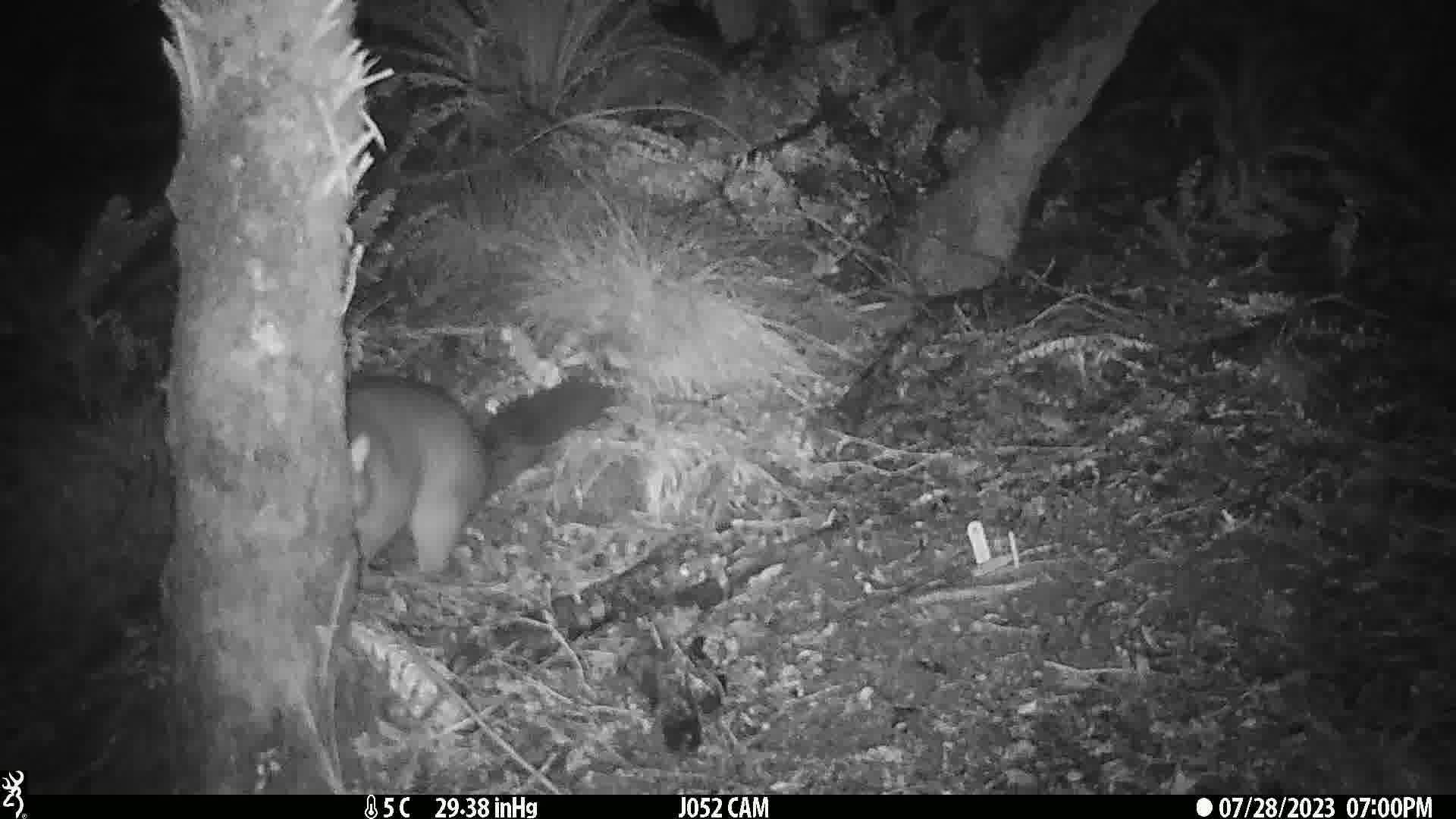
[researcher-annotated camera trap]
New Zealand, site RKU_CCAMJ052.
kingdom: Animalia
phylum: Chordata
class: Mammalia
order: Diprotodontia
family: Phalangeridae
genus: Trichosurus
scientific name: Trichosurus vulpecula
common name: common brushtail possum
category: possum